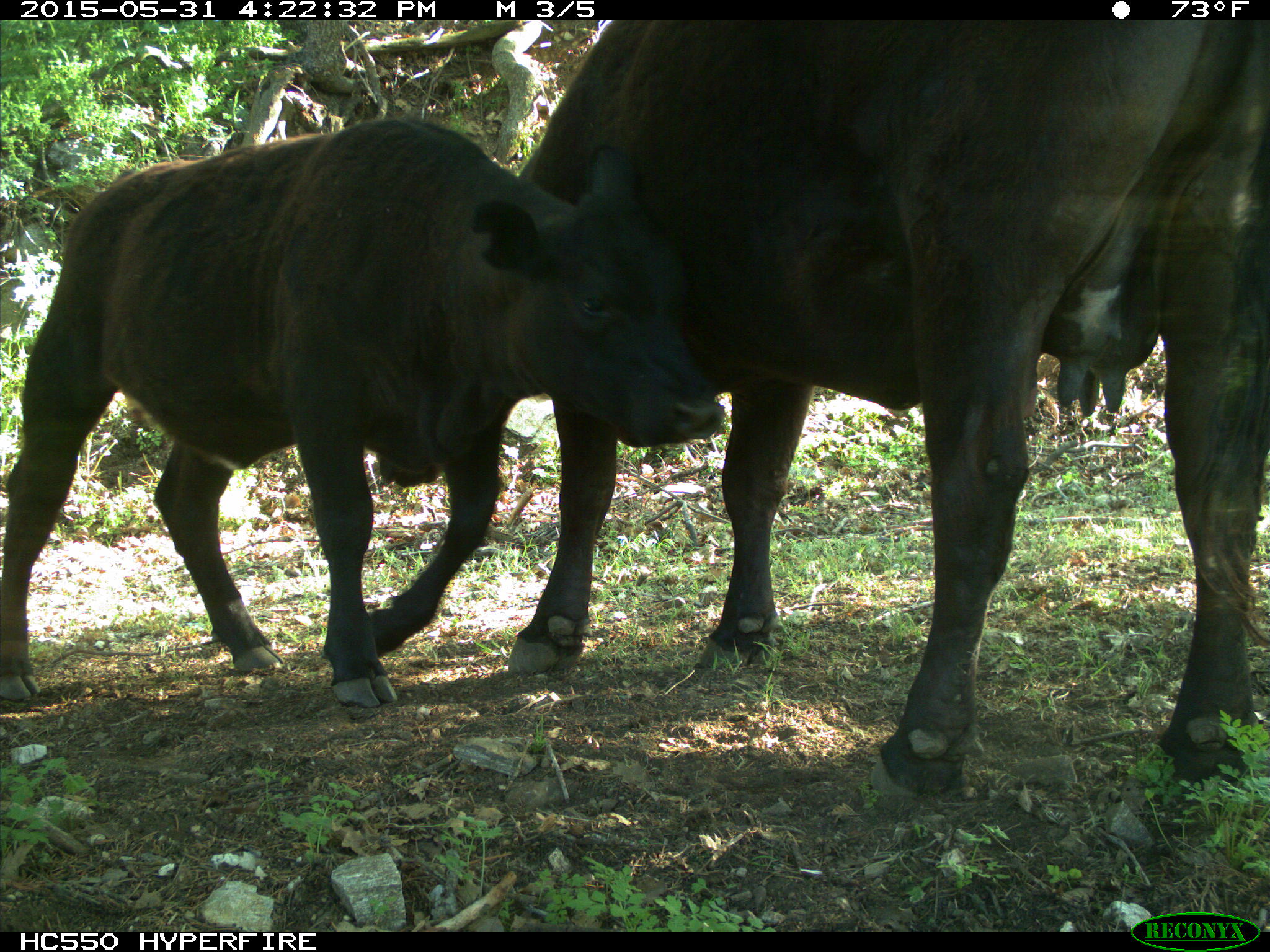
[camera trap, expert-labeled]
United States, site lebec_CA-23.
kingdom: Animalia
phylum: Chordata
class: Mammalia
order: Artiodactyla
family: Bovidae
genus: Bos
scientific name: Bos taurus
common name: domestic cow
Bos taurus (domestic cow).